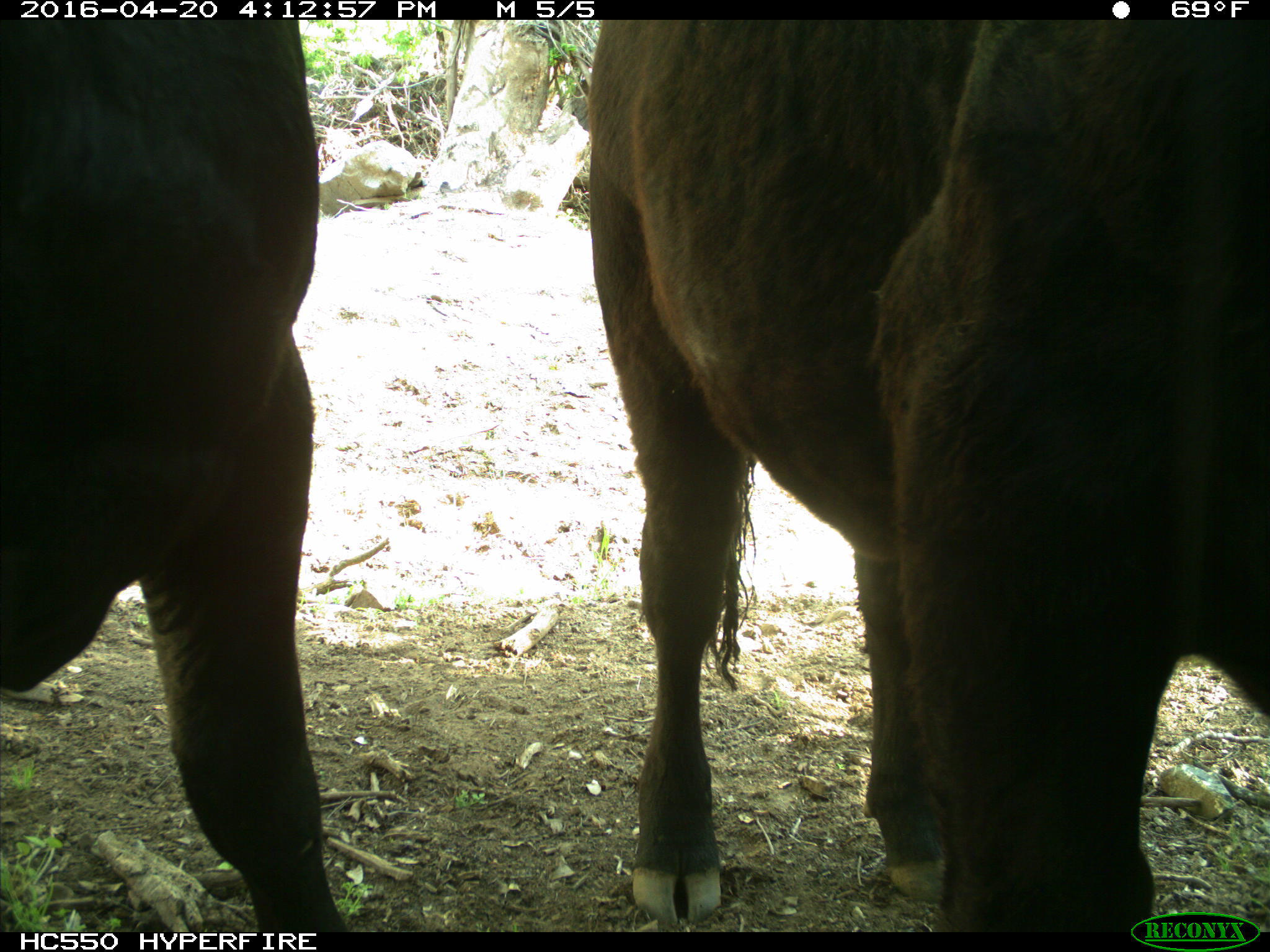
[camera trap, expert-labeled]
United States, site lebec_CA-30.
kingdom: Animalia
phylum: Chordata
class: Mammalia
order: Artiodactyla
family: Bovidae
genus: Bos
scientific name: Bos taurus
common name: domestic cow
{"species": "Bos taurus (domestic cow)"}